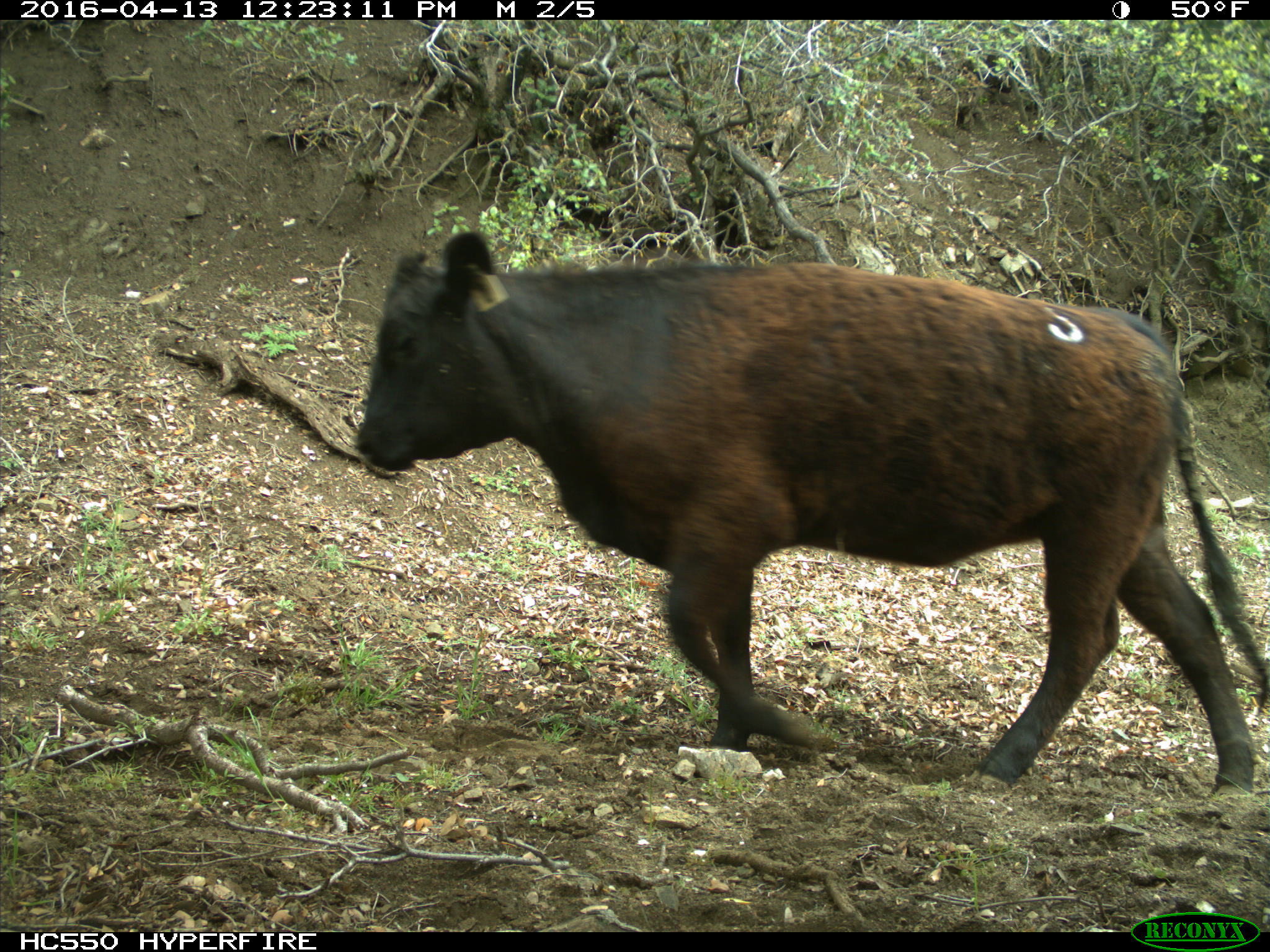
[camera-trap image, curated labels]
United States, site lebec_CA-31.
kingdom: Animalia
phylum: Chordata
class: Mammalia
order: Artiodactyla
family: Bovidae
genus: Bos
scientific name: Bos taurus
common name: domestic cow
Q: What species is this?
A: Bos taurus (domestic cow).